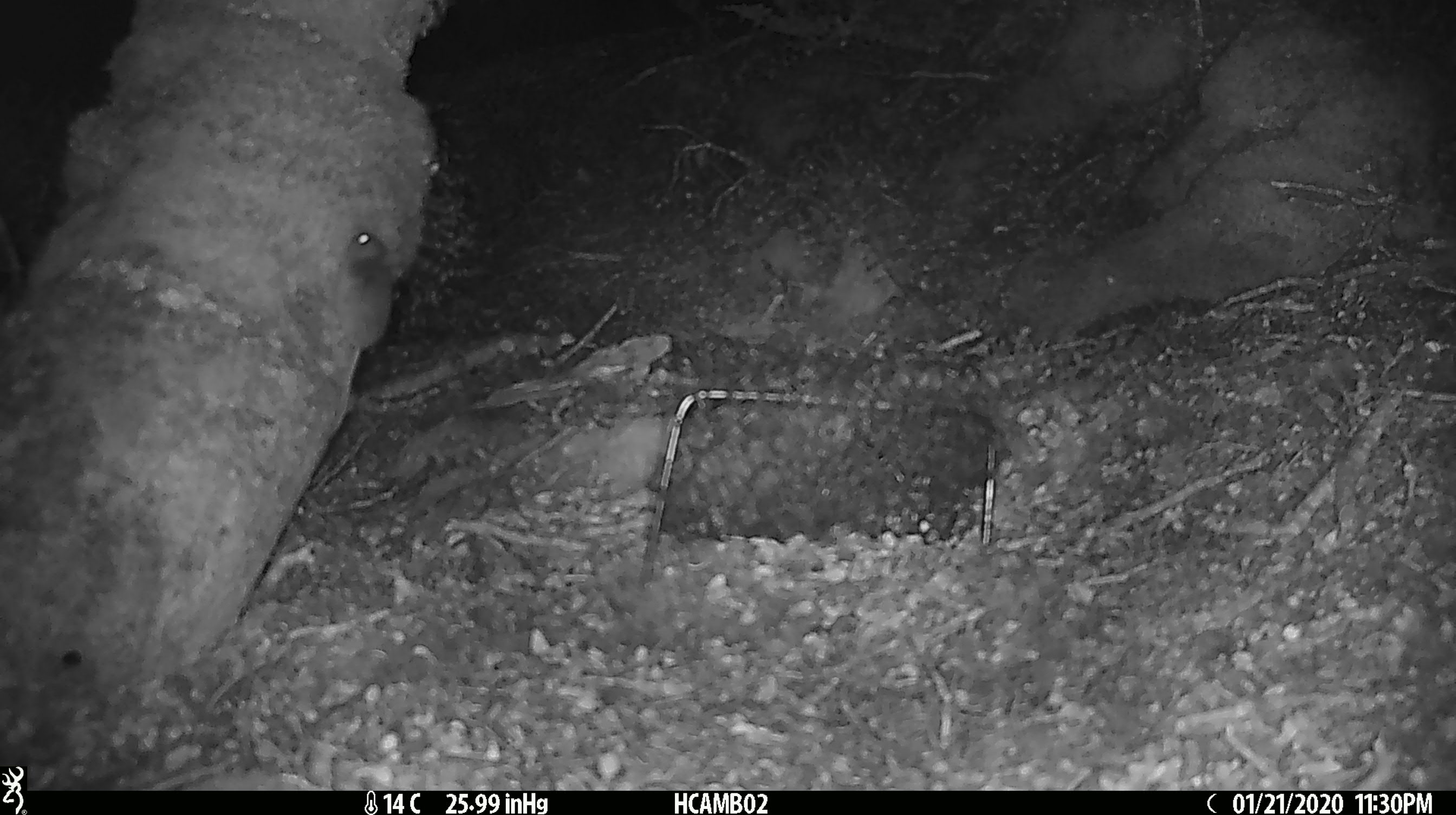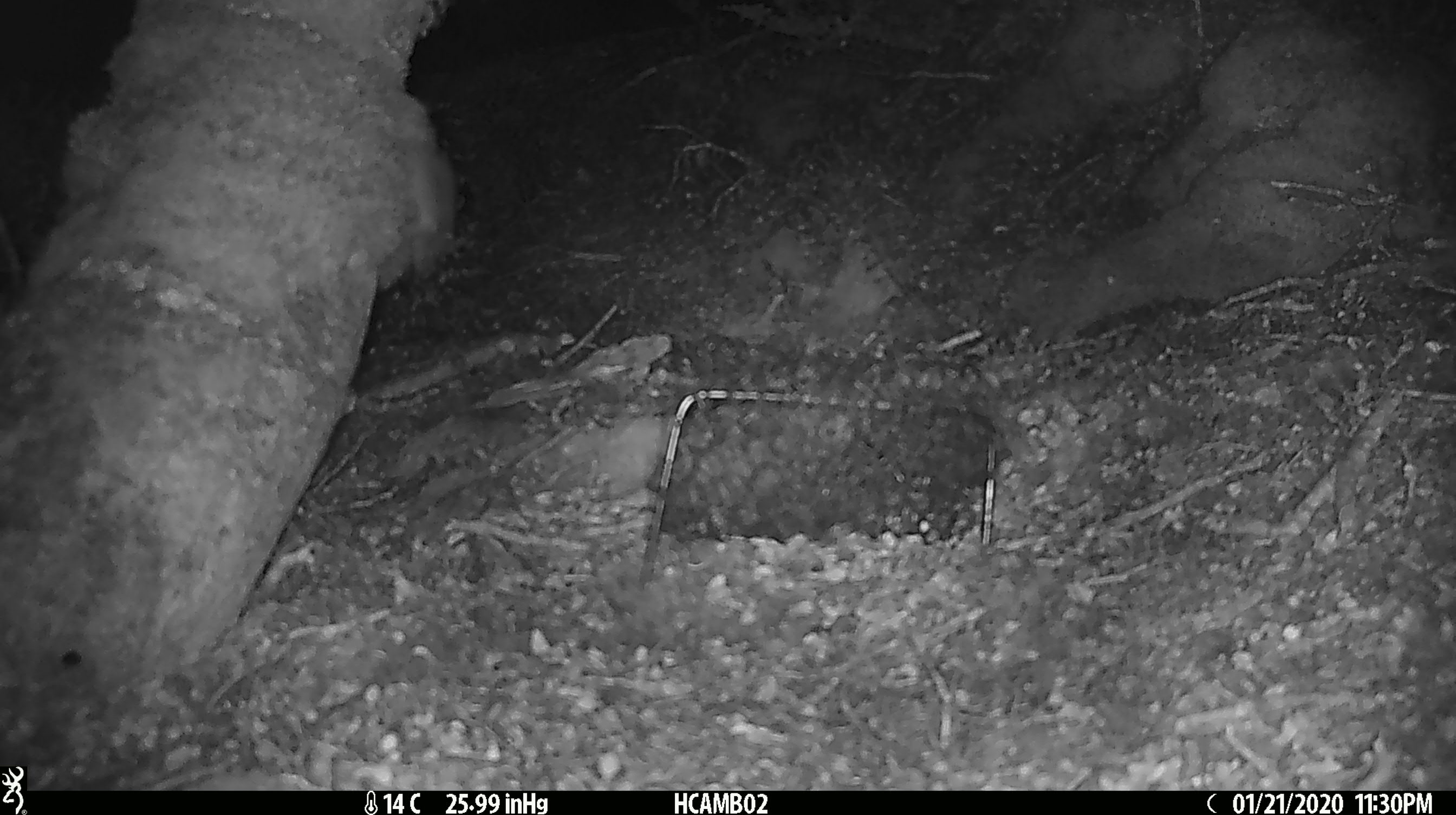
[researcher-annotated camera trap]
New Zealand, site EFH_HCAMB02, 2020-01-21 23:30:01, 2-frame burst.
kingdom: Animalia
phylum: Chordata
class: Mammalia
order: Rodentia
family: Muridae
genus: Mus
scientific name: Mus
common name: mouse